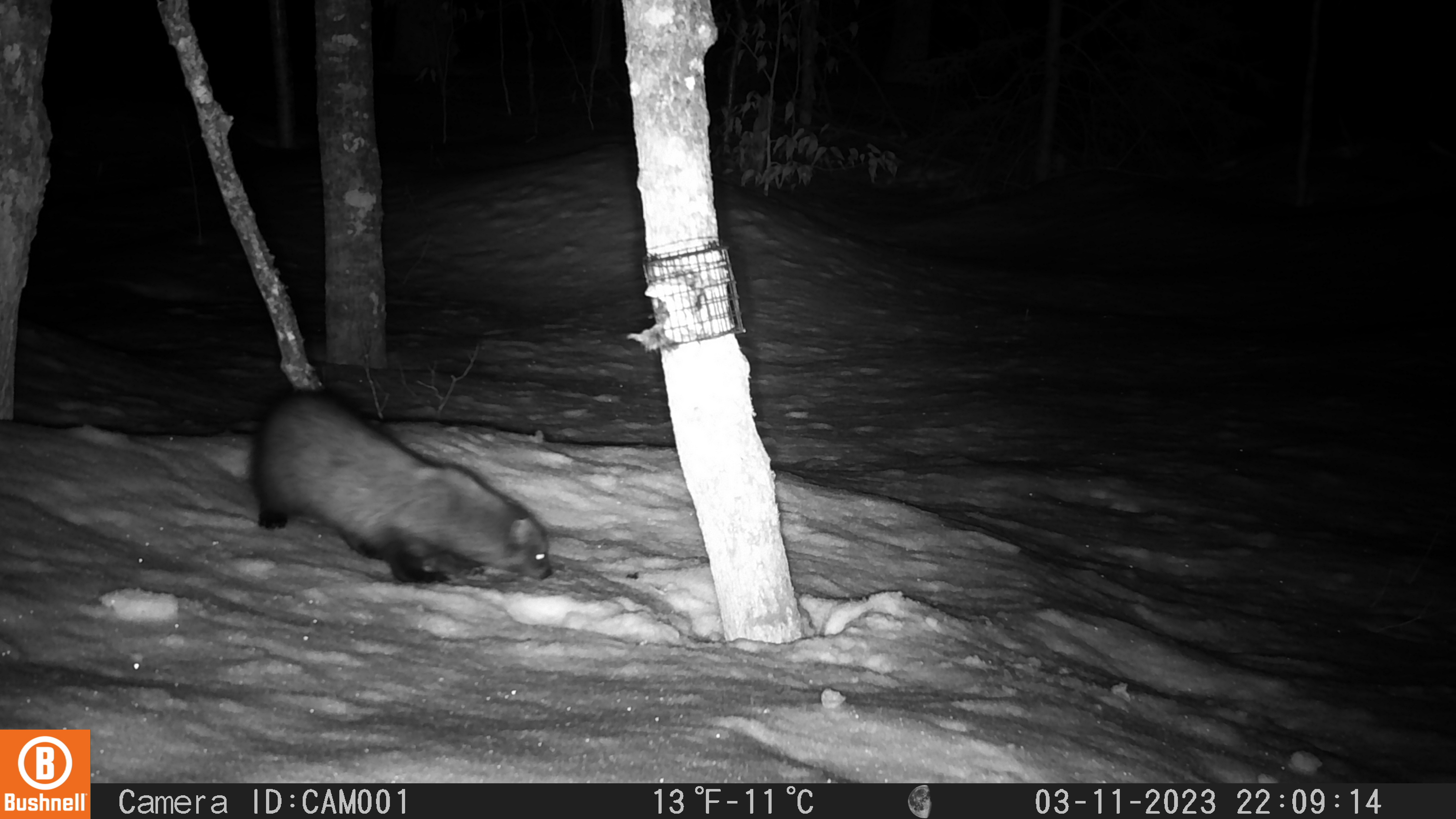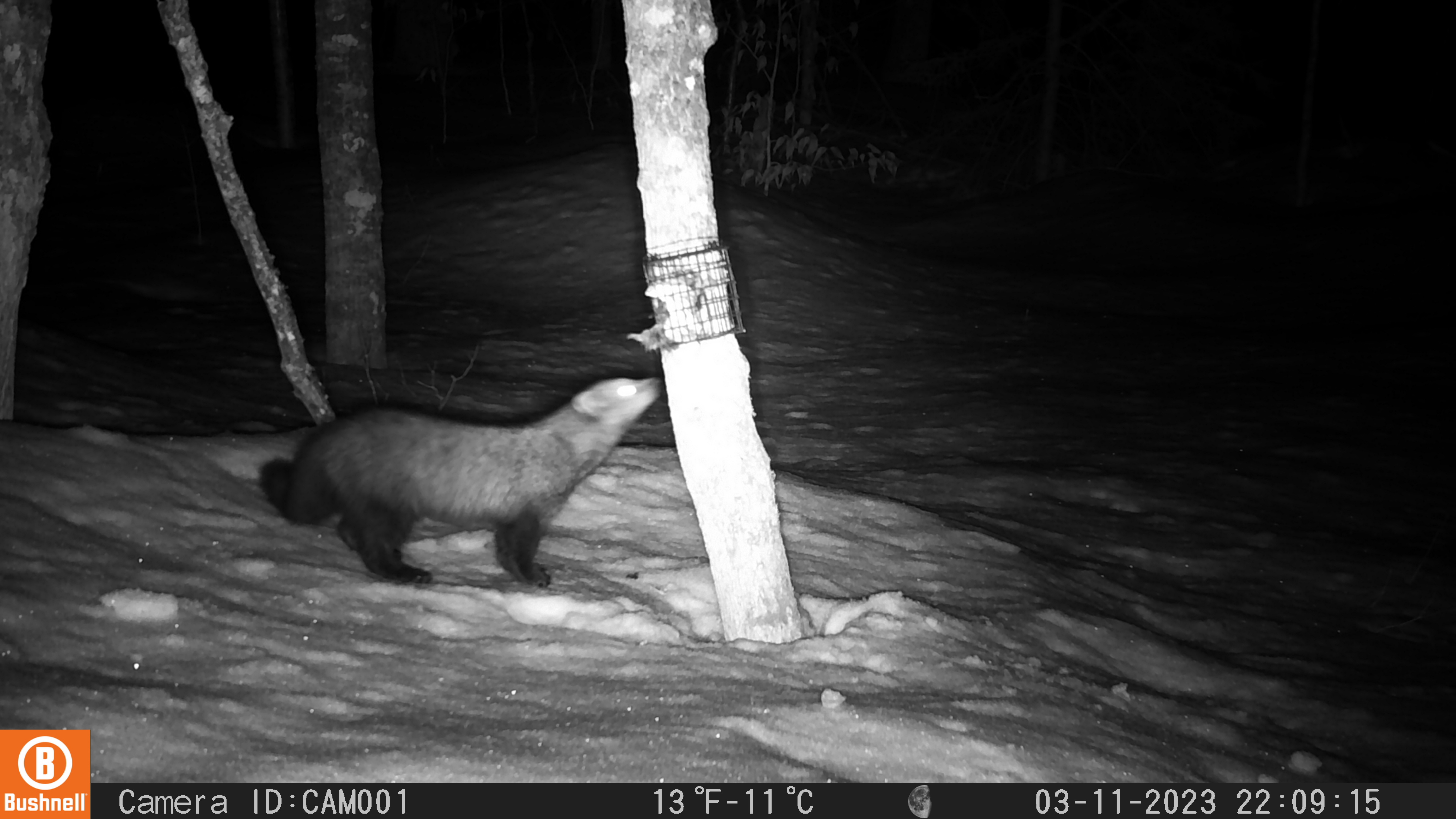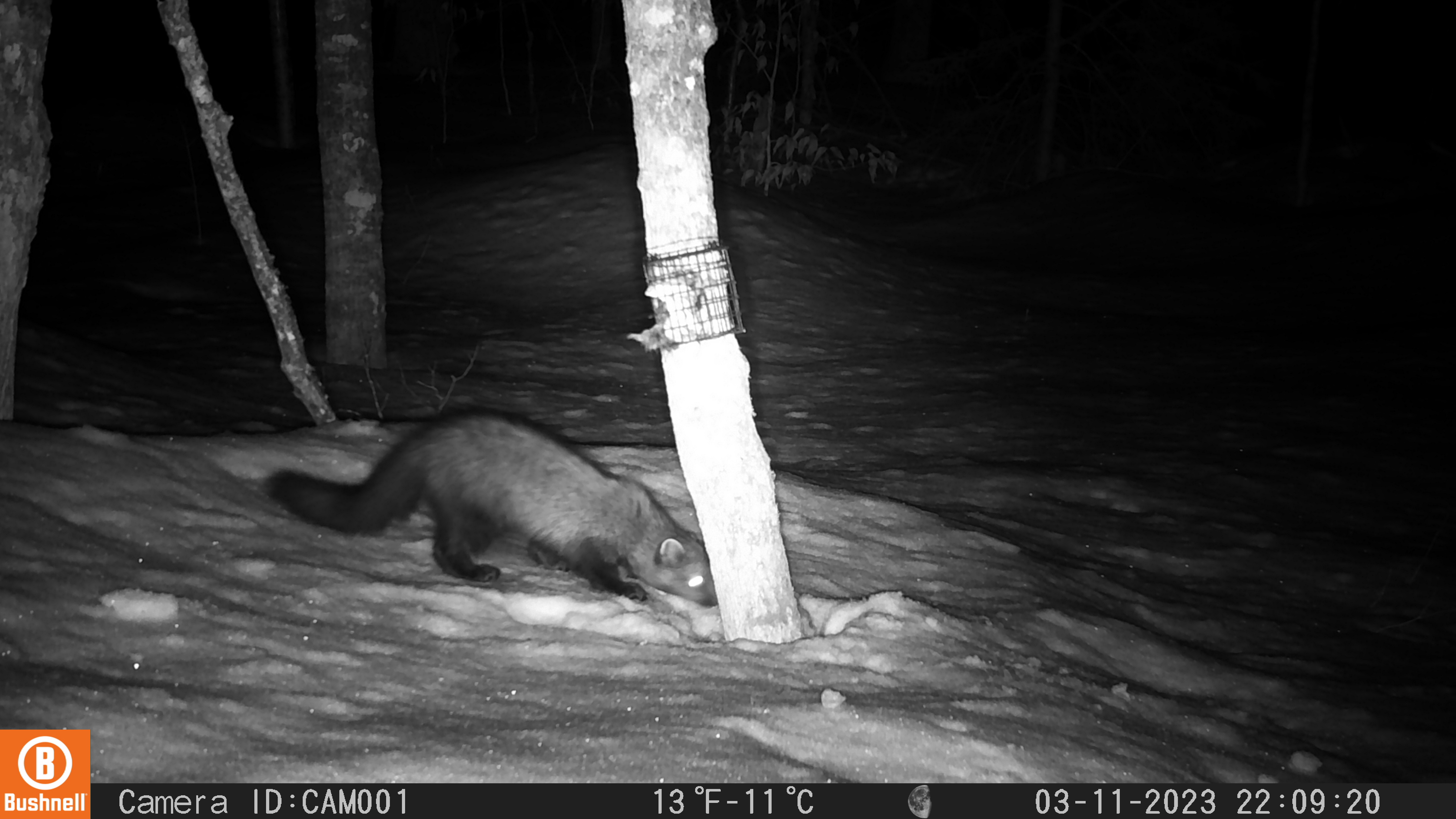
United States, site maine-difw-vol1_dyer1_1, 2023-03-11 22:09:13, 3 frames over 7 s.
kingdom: Animalia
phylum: Chordata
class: Mammalia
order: Carnivora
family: Mustelidae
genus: Pekania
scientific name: Pekania pennanti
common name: fisher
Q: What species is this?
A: Fisher (Pekania pennanti).